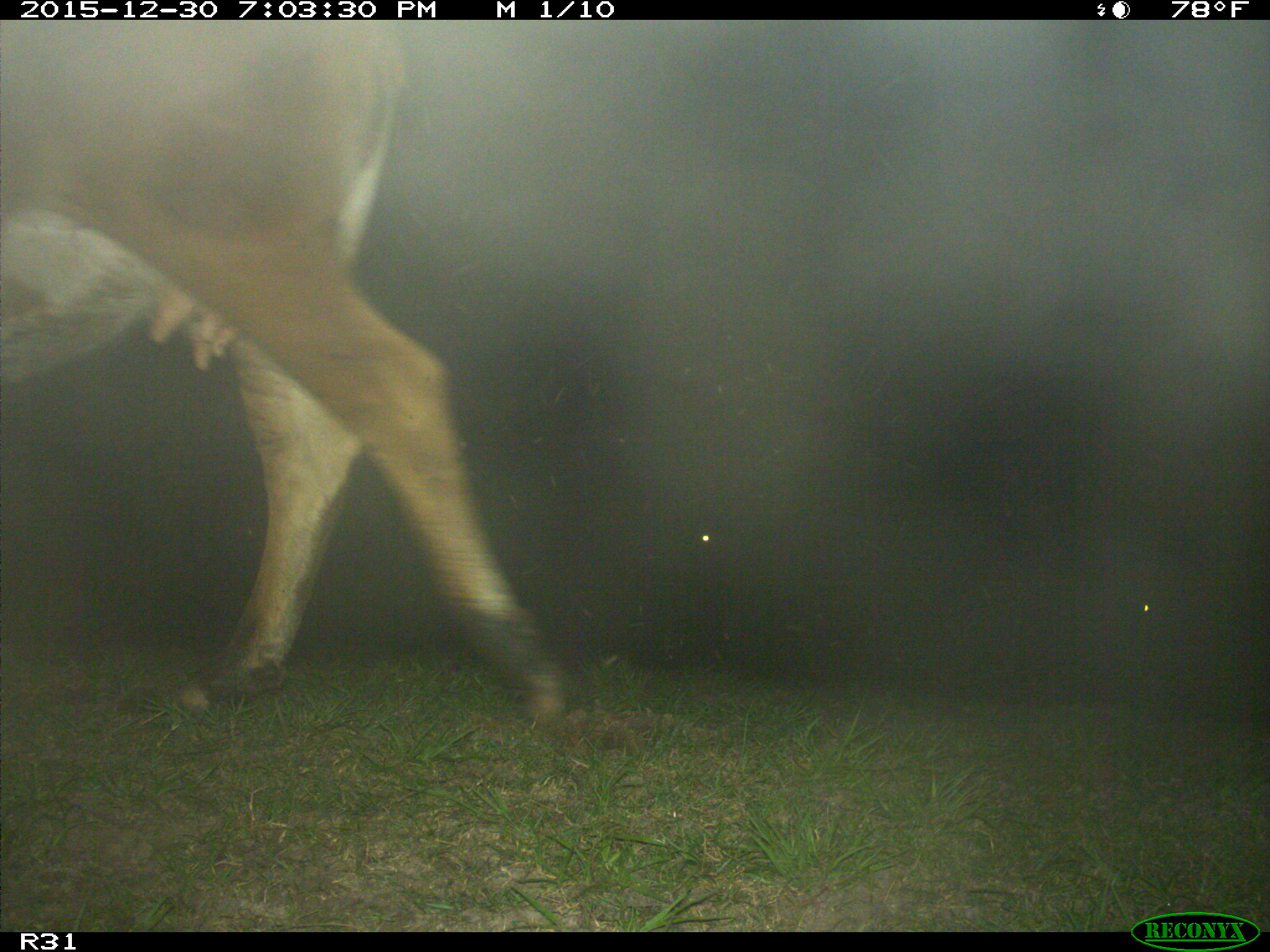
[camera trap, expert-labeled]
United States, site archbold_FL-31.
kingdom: Animalia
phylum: Chordata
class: Mammalia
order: Artiodactyla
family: Bovidae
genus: Bos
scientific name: Bos taurus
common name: domestic cow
Bos taurus (domestic cow).